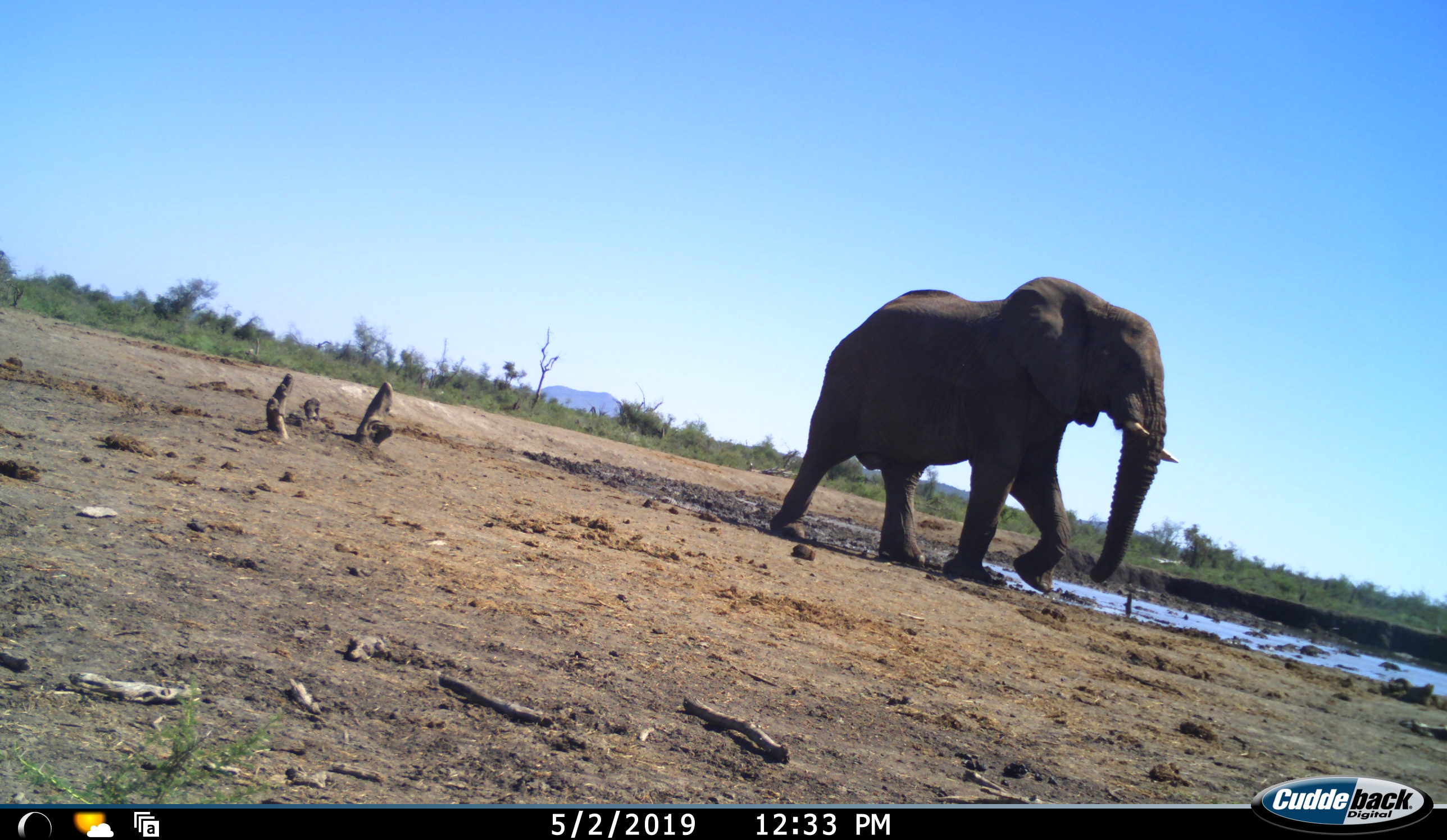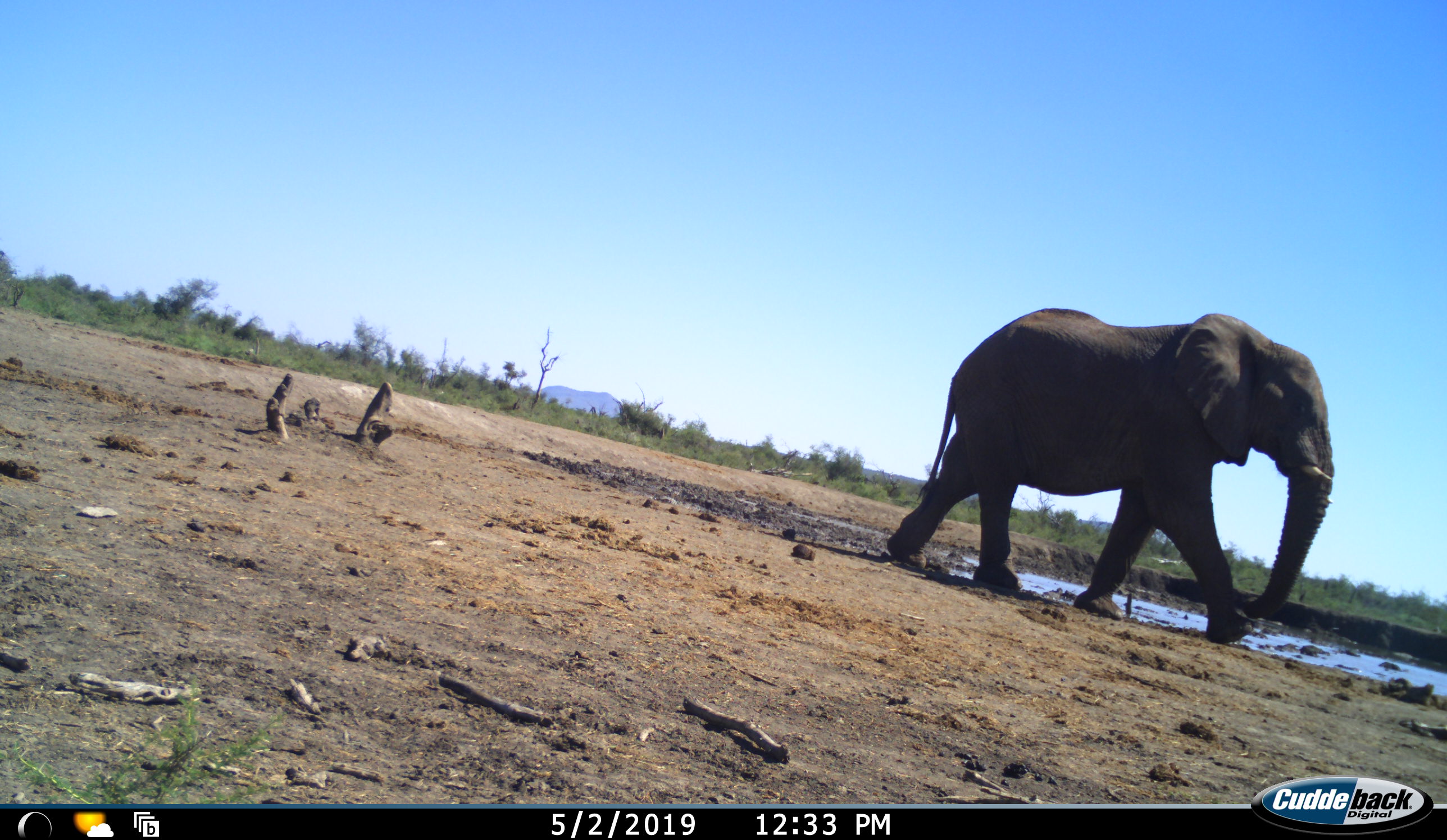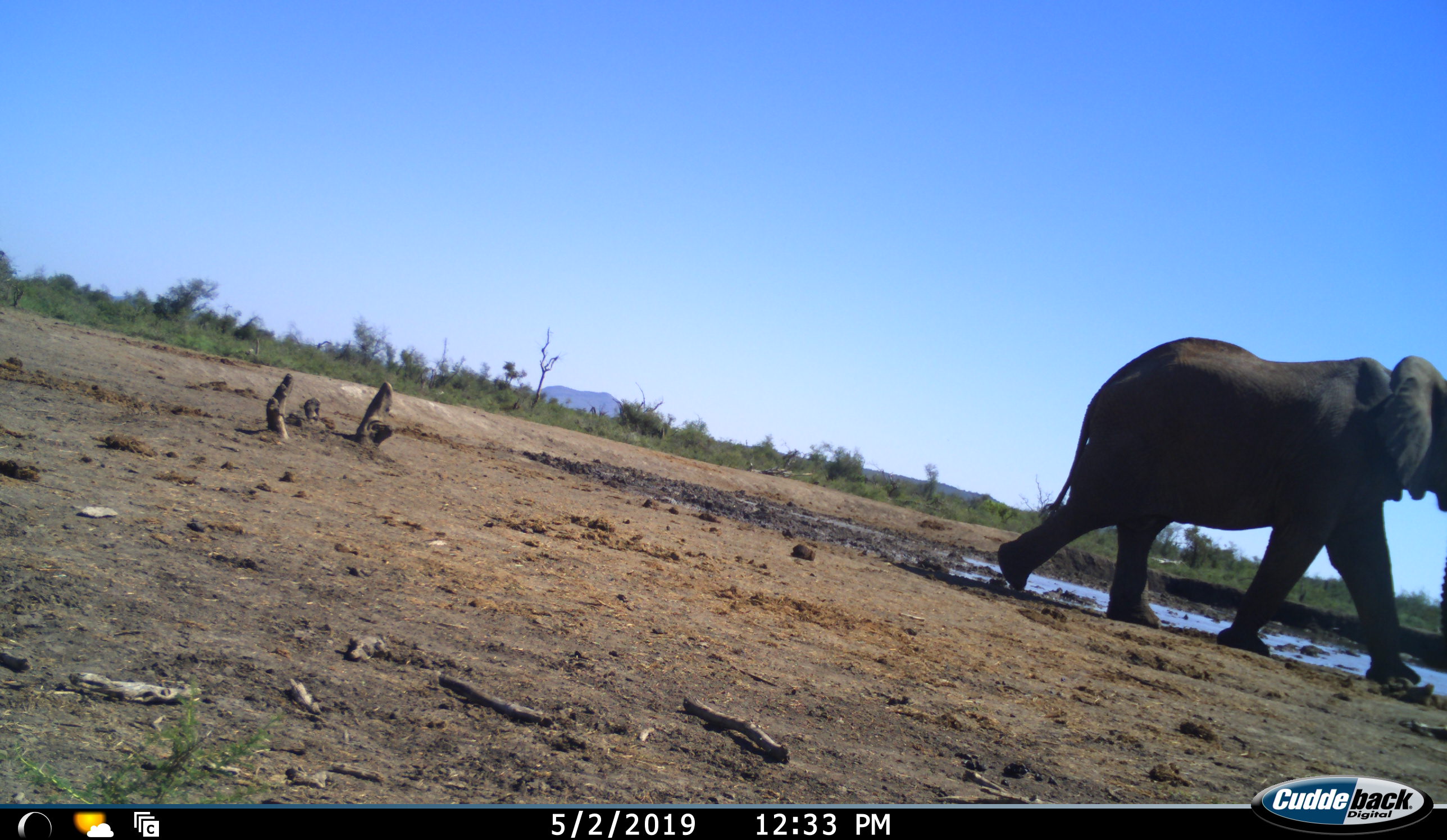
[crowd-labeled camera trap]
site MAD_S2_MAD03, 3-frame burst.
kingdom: Animalia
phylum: Chordata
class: Mammalia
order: Proboscidea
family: Elephantidae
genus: Loxodonta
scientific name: Loxodonta africana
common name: african bush elephant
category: elephant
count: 1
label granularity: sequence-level